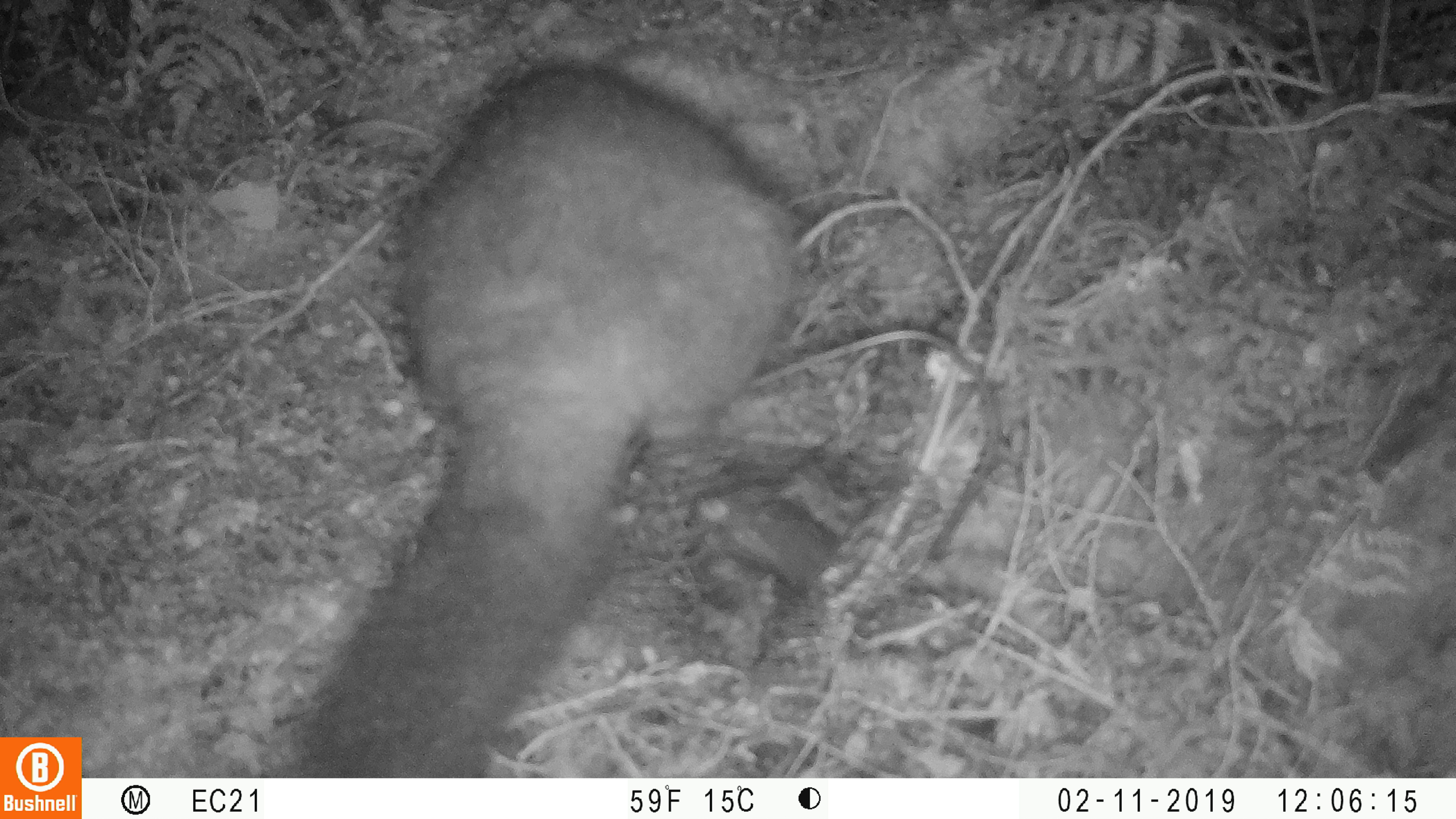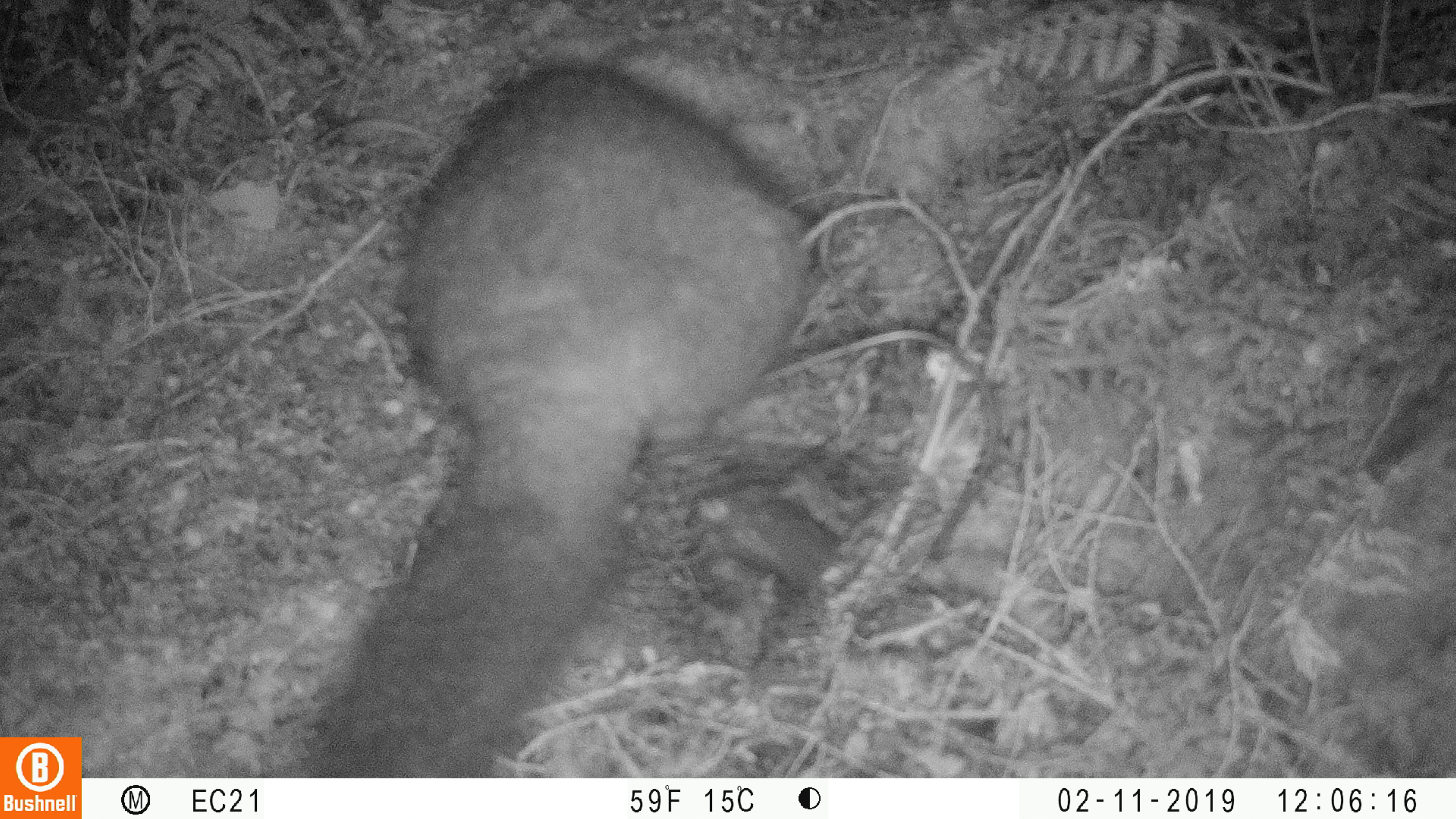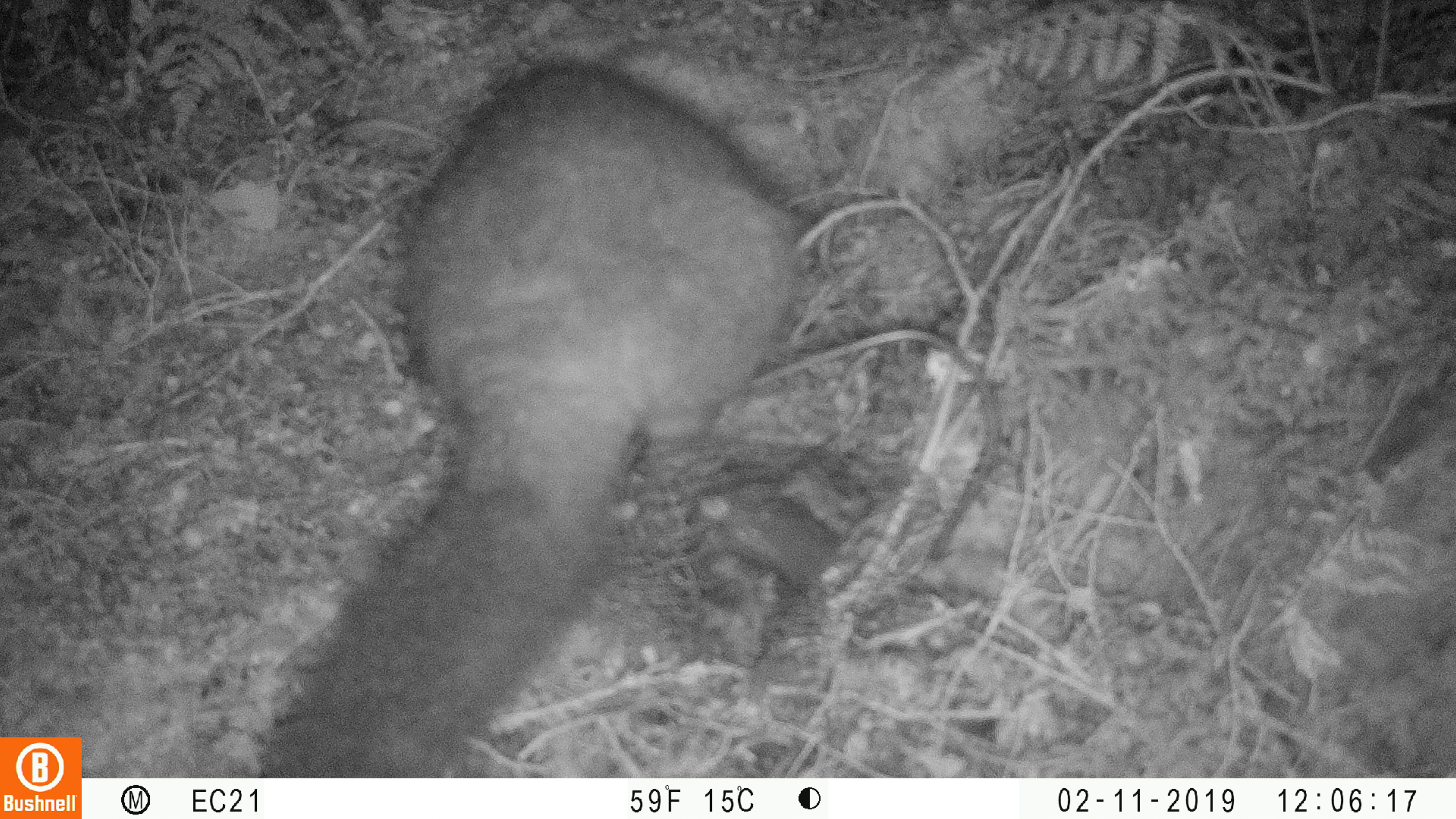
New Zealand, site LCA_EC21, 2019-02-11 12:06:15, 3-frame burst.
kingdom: Animalia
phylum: Chordata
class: Mammalia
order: Diprotodontia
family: Phalangeridae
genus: Trichosurus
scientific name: Trichosurus vulpecula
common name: common brushtail possum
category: possum